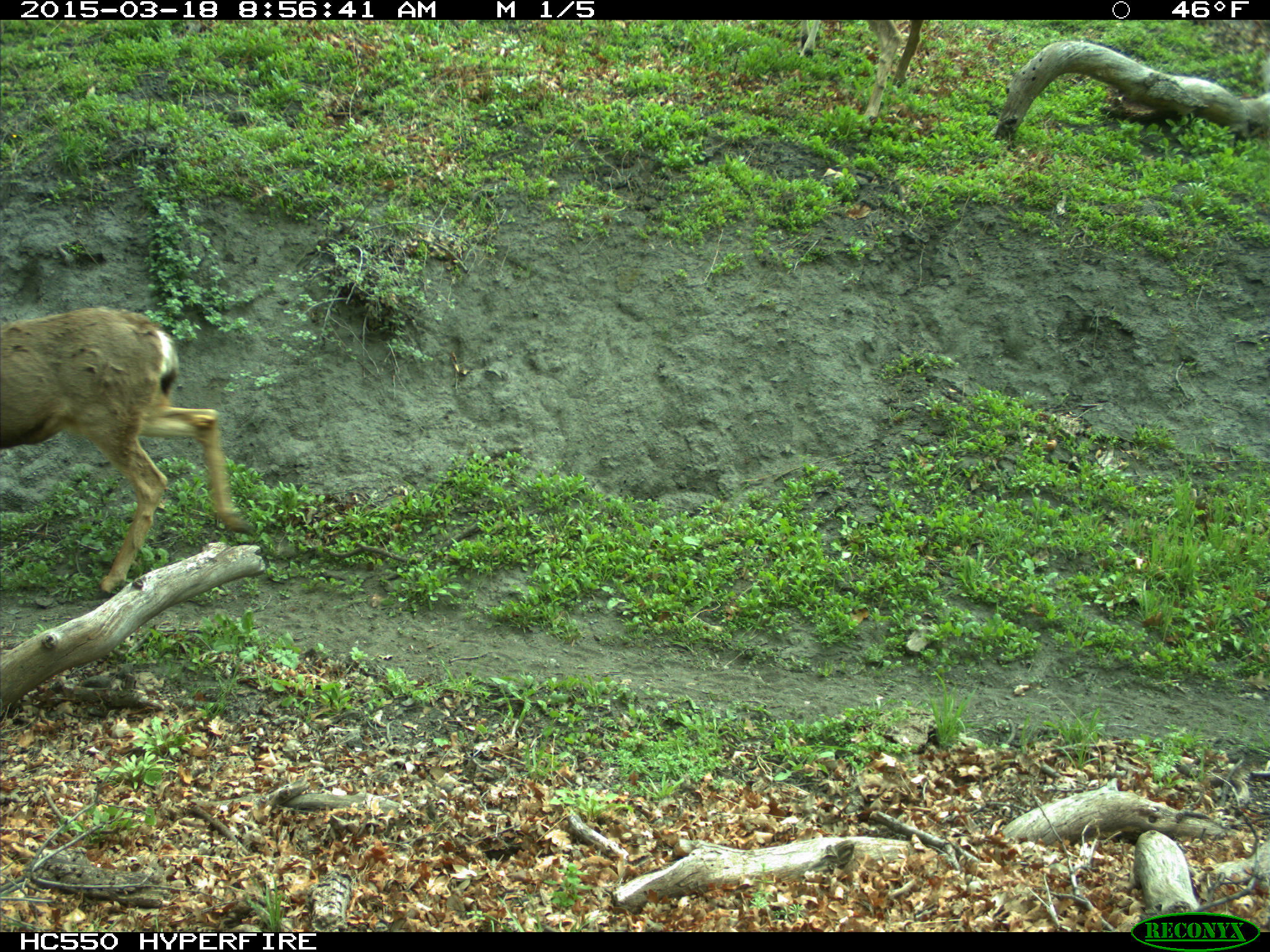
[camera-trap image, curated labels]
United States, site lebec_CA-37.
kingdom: Animalia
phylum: Chordata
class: Mammalia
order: Artiodactyla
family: Cervidae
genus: Odocoileus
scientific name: Odocoileus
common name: deer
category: unidentified deer